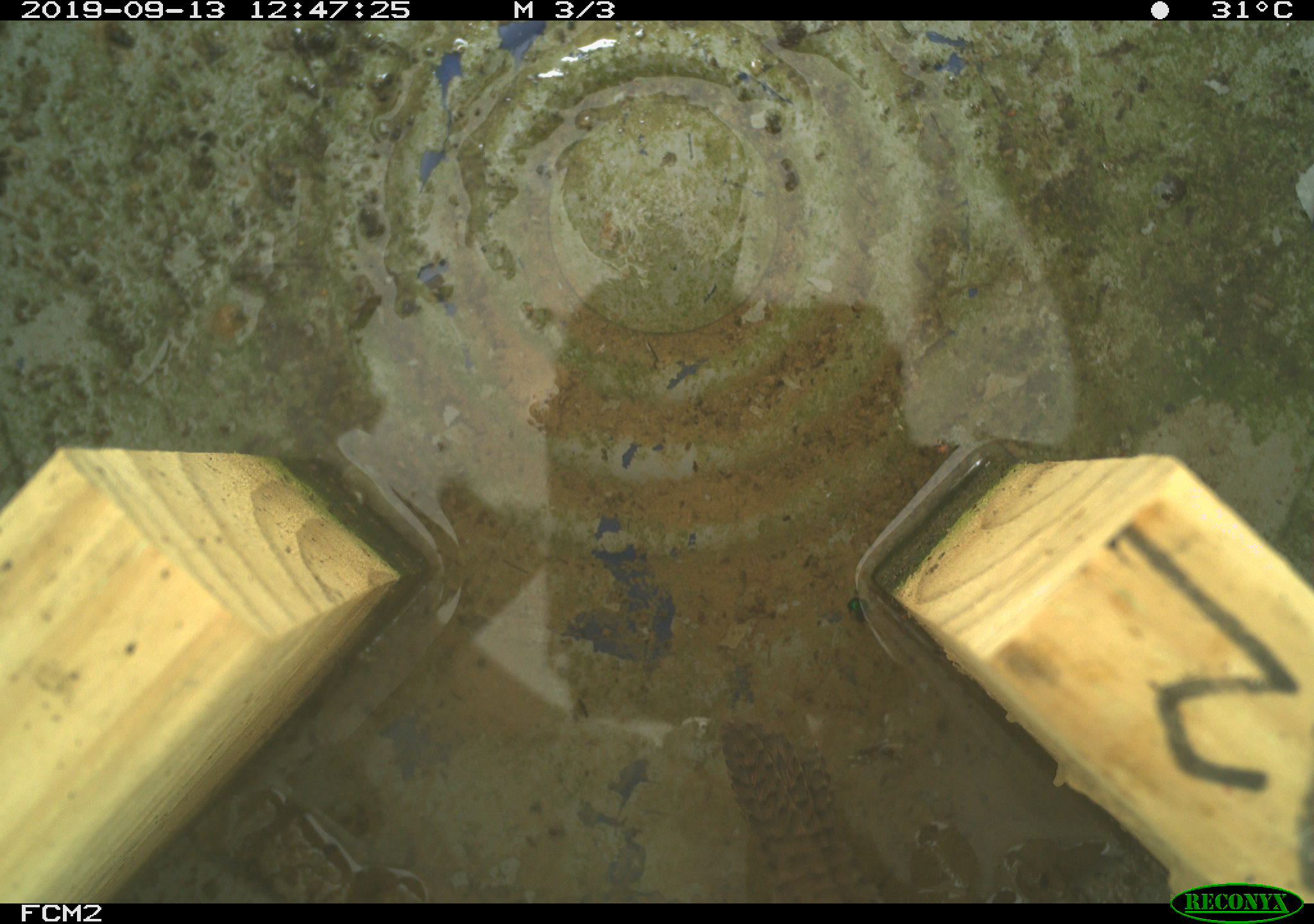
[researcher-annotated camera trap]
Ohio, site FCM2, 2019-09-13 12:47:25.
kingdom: Animalia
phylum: Chordata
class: Aves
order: Passeriformes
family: Troglodytidae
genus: Troglodytes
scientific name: Troglodytes aedon aedon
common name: northern house wren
Northern house wren (Troglodytes aedon aedon).